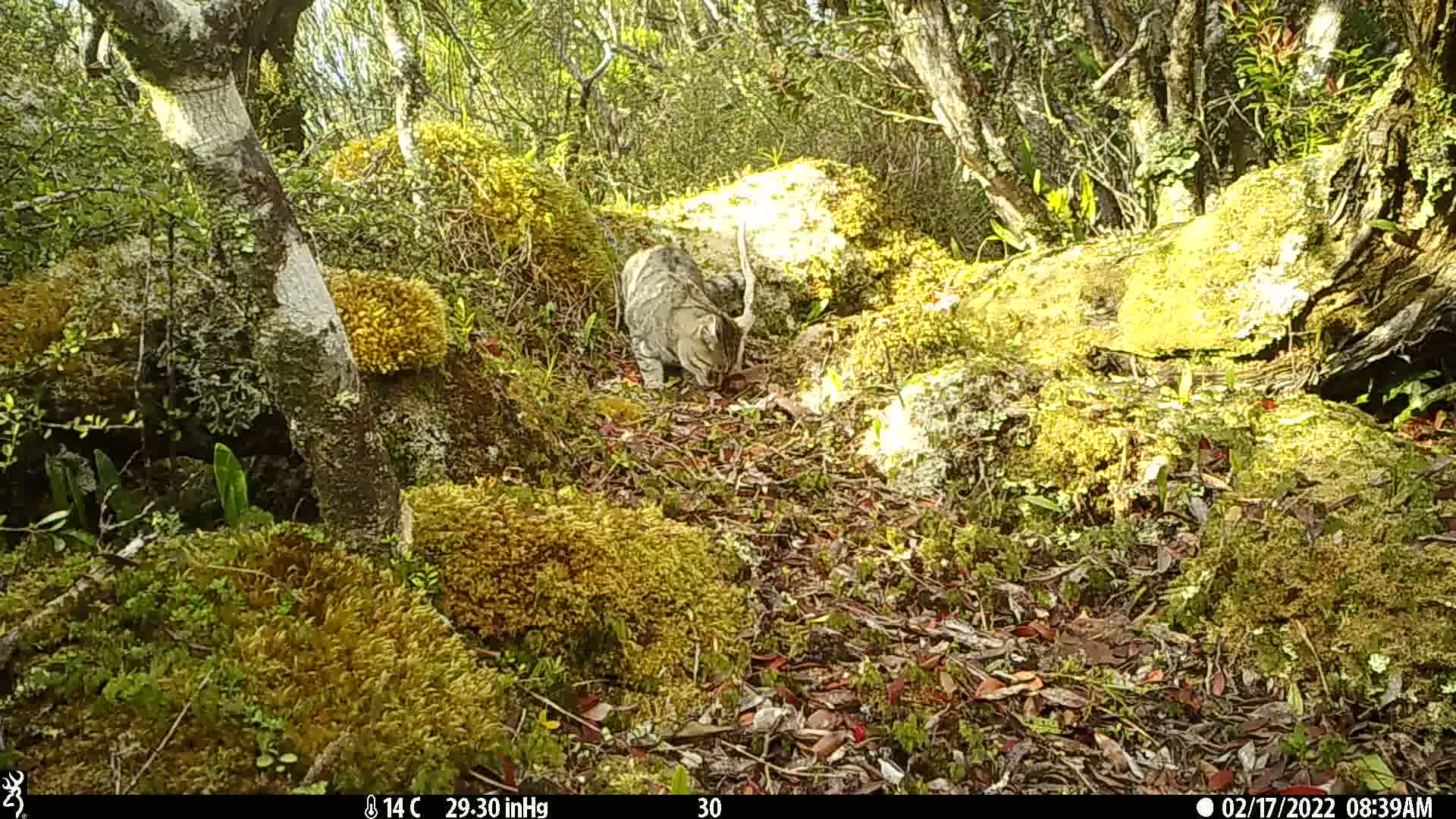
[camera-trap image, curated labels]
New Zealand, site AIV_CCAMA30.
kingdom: Animalia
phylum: Chordata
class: Mammalia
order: Carnivora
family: Felidae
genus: Felis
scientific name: Felis catus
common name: domestic cat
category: cat